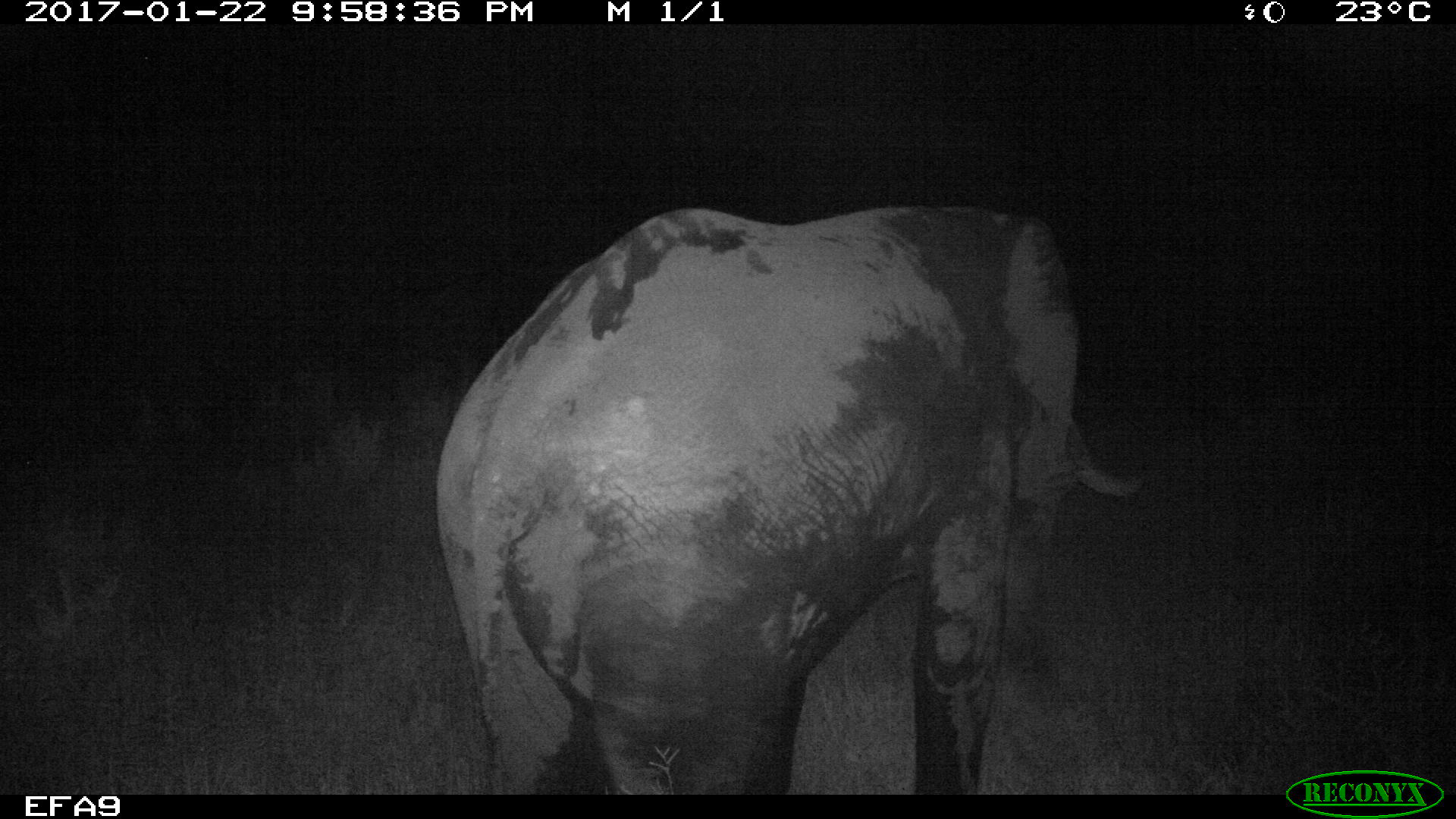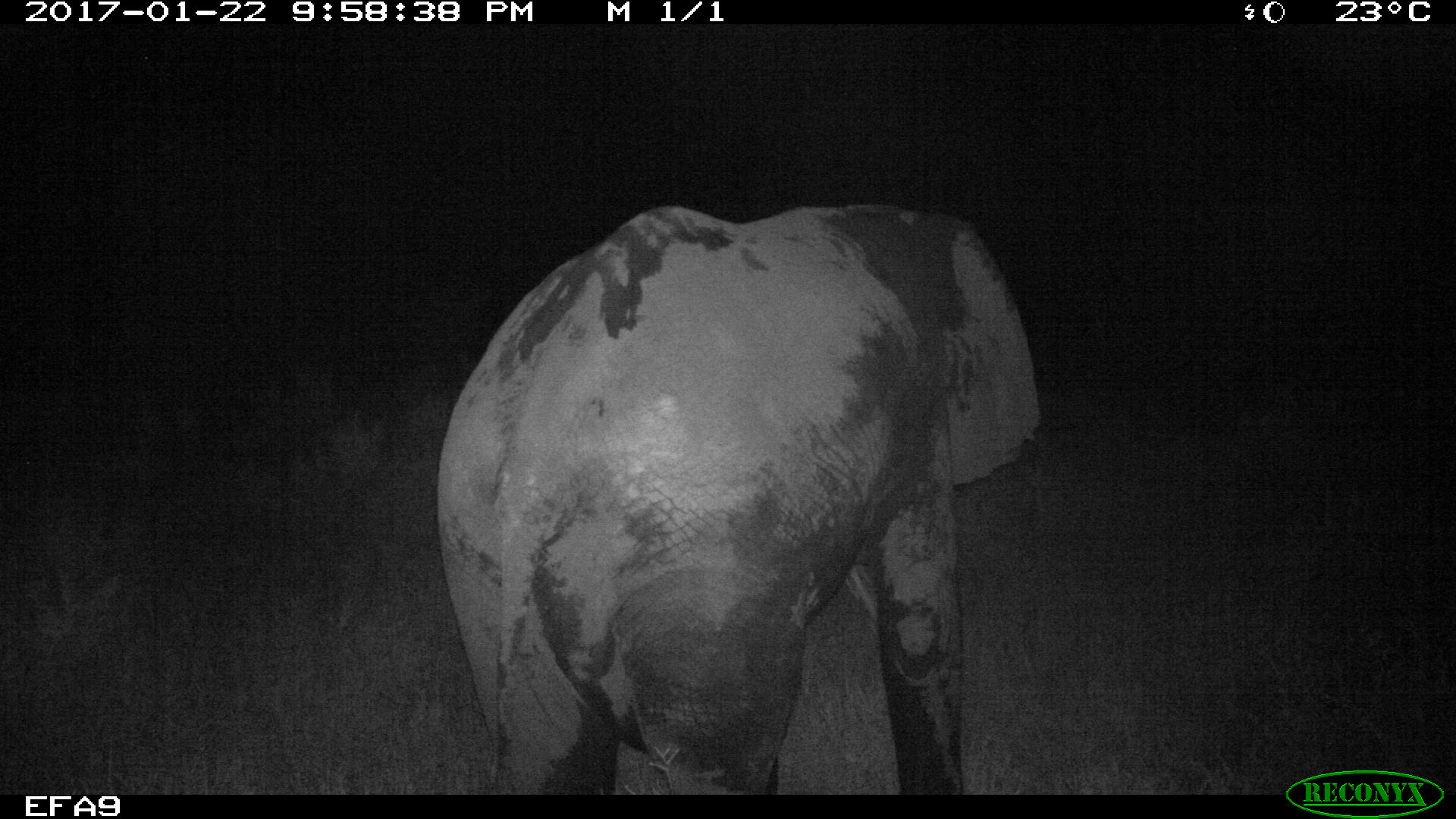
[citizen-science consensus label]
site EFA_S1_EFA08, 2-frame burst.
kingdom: Animalia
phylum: Chordata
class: Mammalia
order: Proboscidea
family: Elephantidae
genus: Loxodonta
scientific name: Loxodonta africana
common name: african bush elephant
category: elephant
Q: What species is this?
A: Elephant (african bush elephant) (Loxodonta africana).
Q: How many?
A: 1.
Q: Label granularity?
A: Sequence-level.